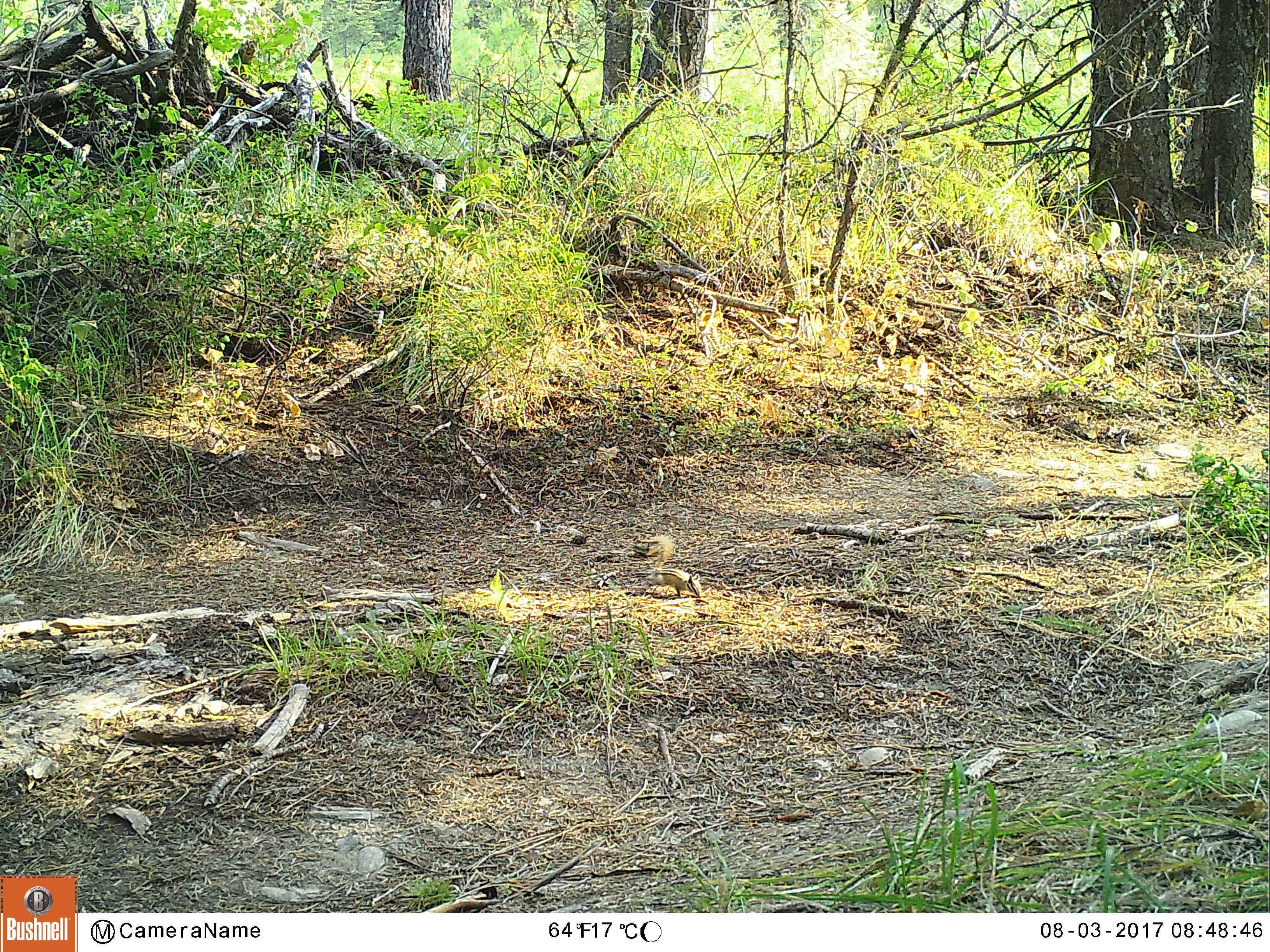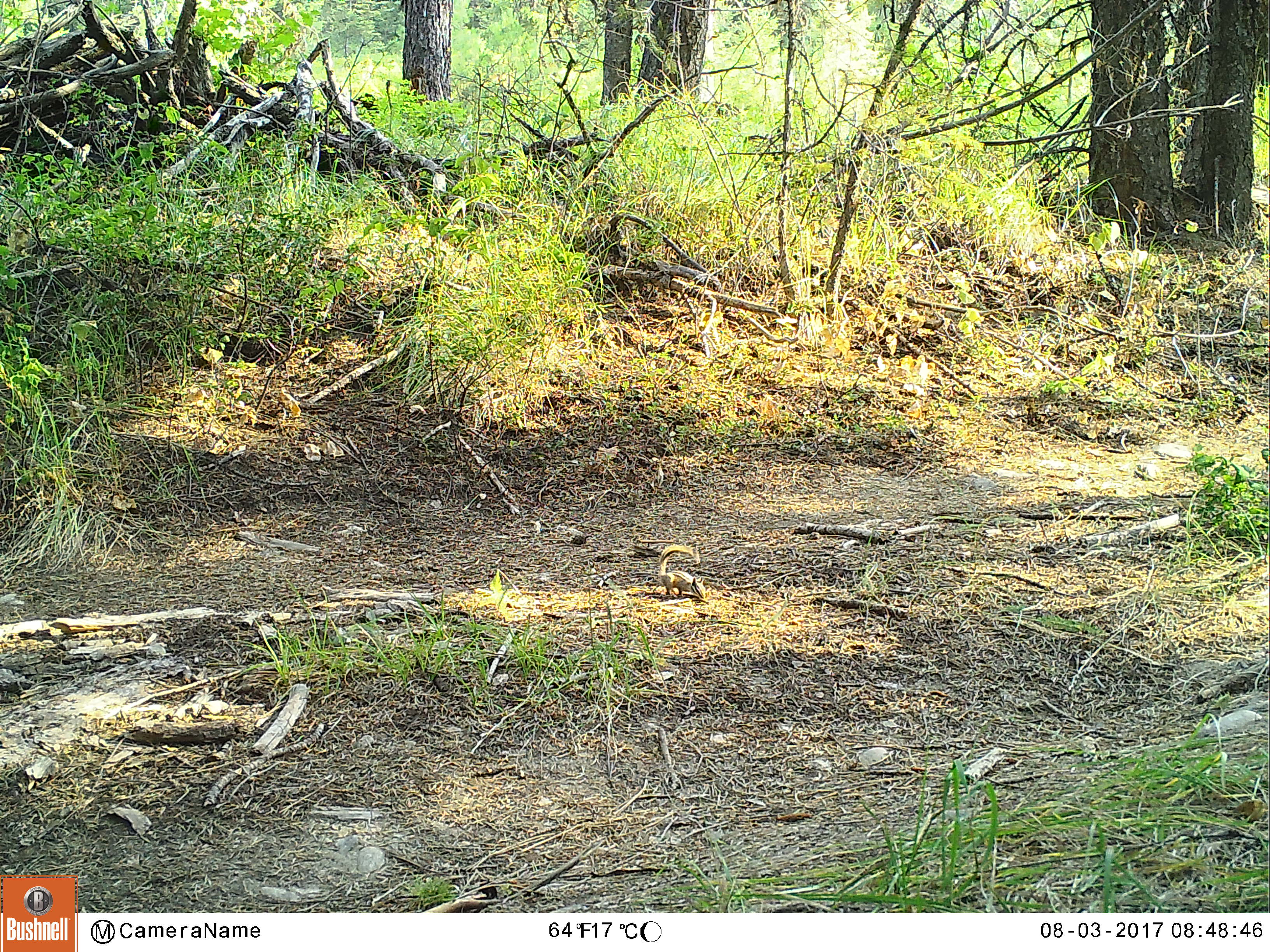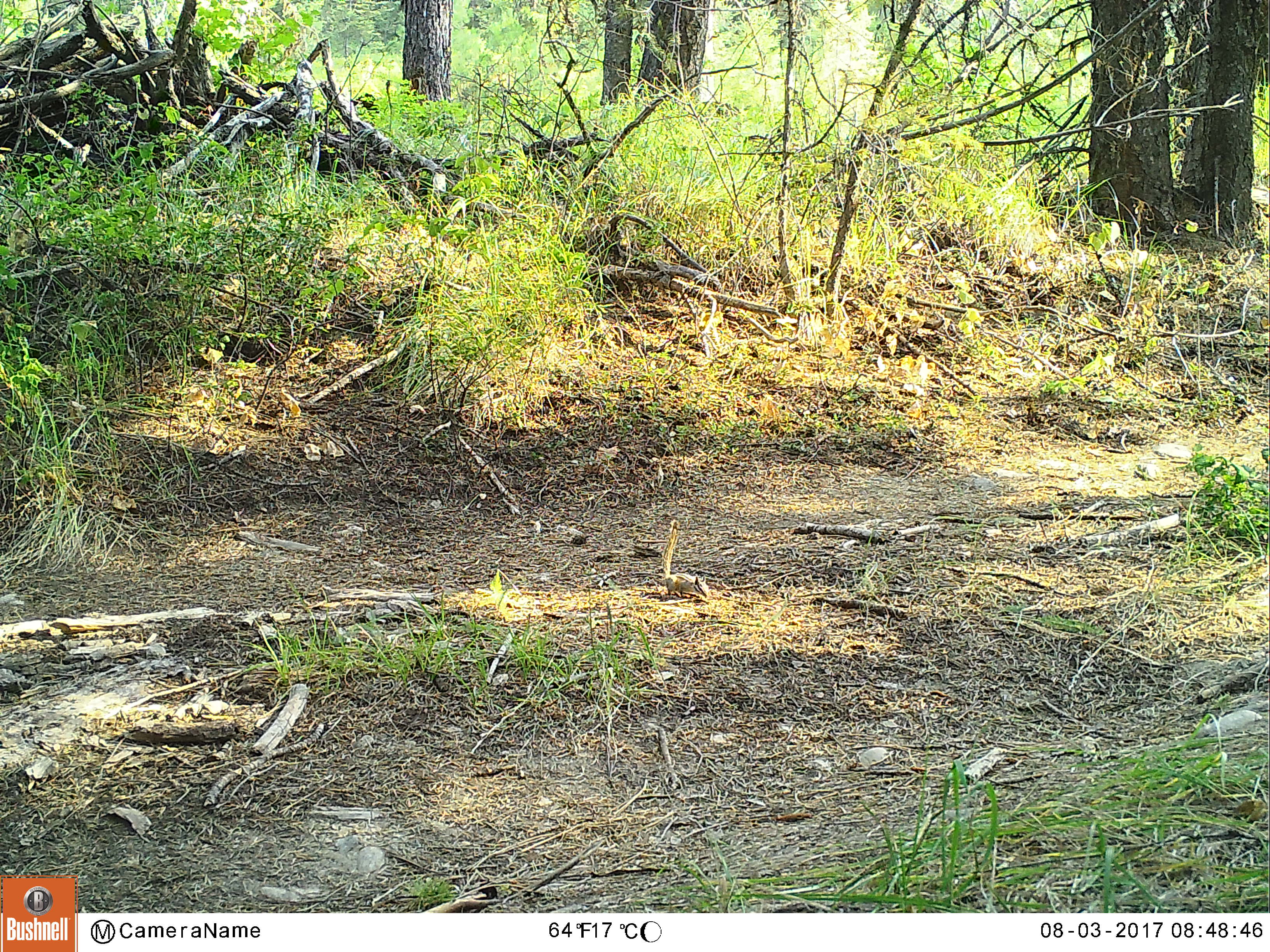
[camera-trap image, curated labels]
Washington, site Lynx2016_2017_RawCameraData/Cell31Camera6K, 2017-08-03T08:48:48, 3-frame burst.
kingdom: Animalia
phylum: Chordata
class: Mammalia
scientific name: Mammalia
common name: small mammal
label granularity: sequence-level